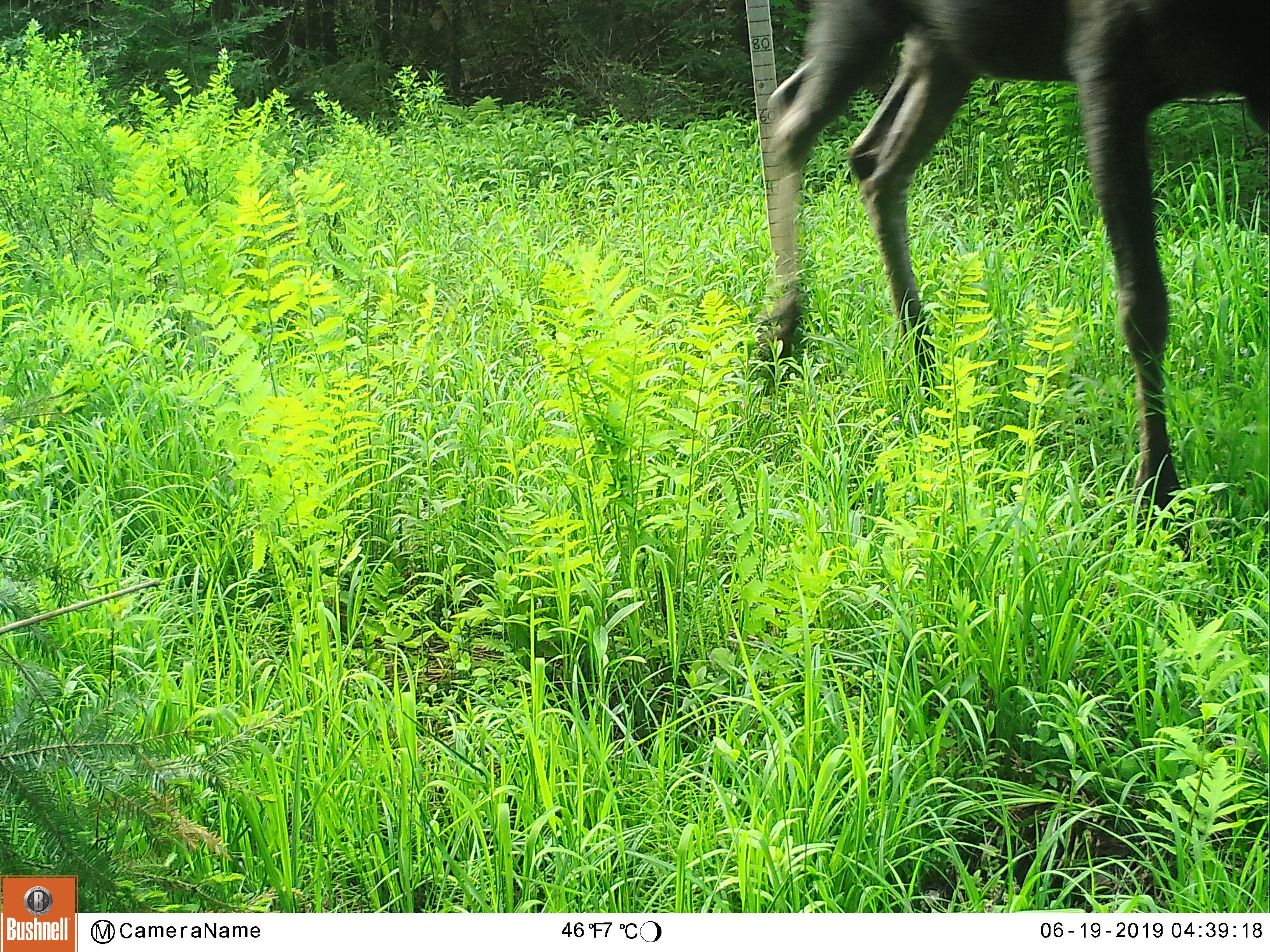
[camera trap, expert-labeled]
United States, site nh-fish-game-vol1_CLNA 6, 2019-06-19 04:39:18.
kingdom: Animalia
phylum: Chordata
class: Mammalia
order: Artiodactyla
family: Cervidae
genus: Alces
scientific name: Alces alces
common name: moose